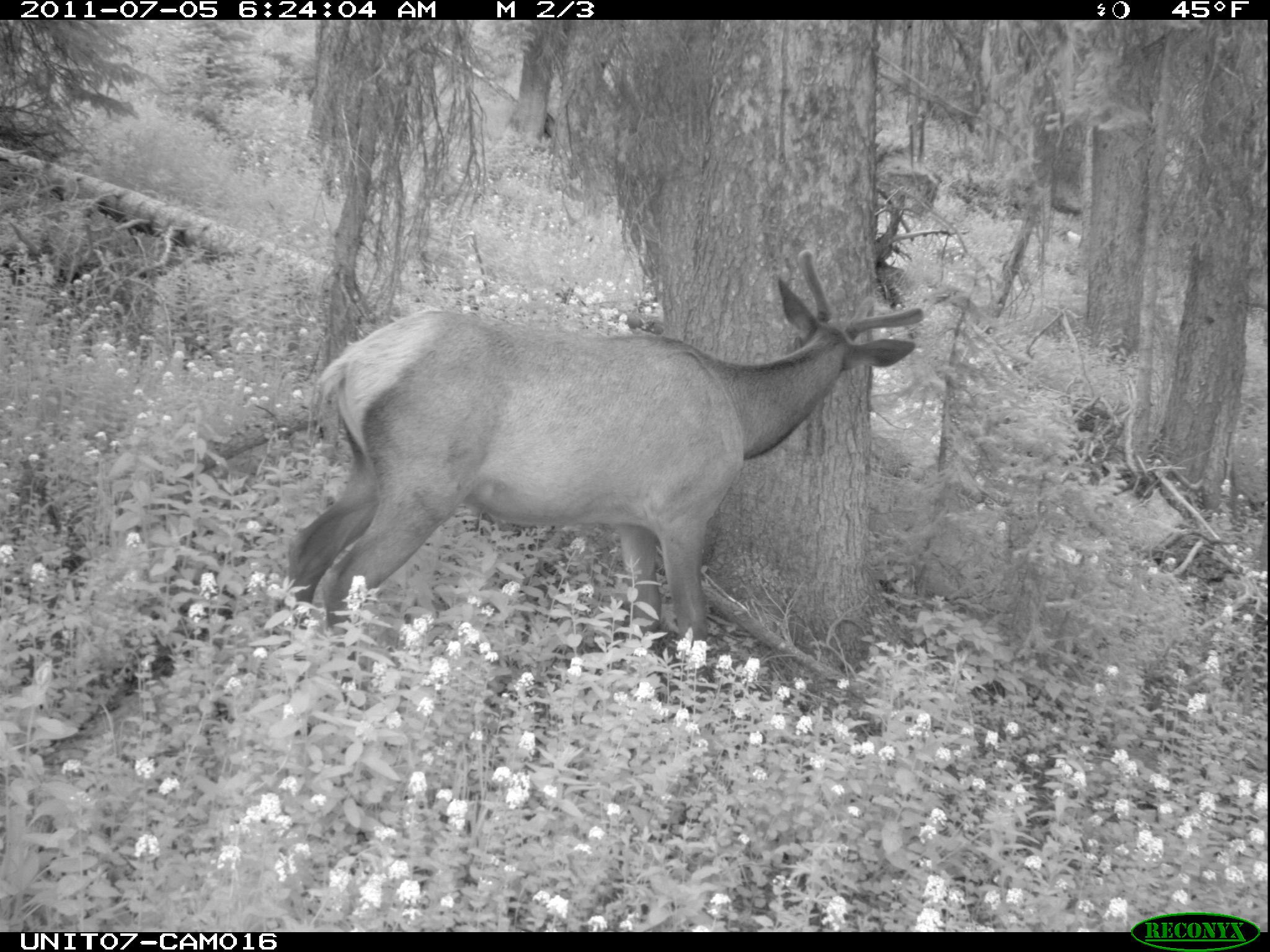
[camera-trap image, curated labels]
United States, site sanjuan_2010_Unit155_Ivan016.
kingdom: Animalia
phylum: Chordata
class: Mammalia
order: Artiodactyla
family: Cervidae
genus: Cervus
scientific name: Cervus elaphus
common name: red deer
Cervus elaphus (red deer).